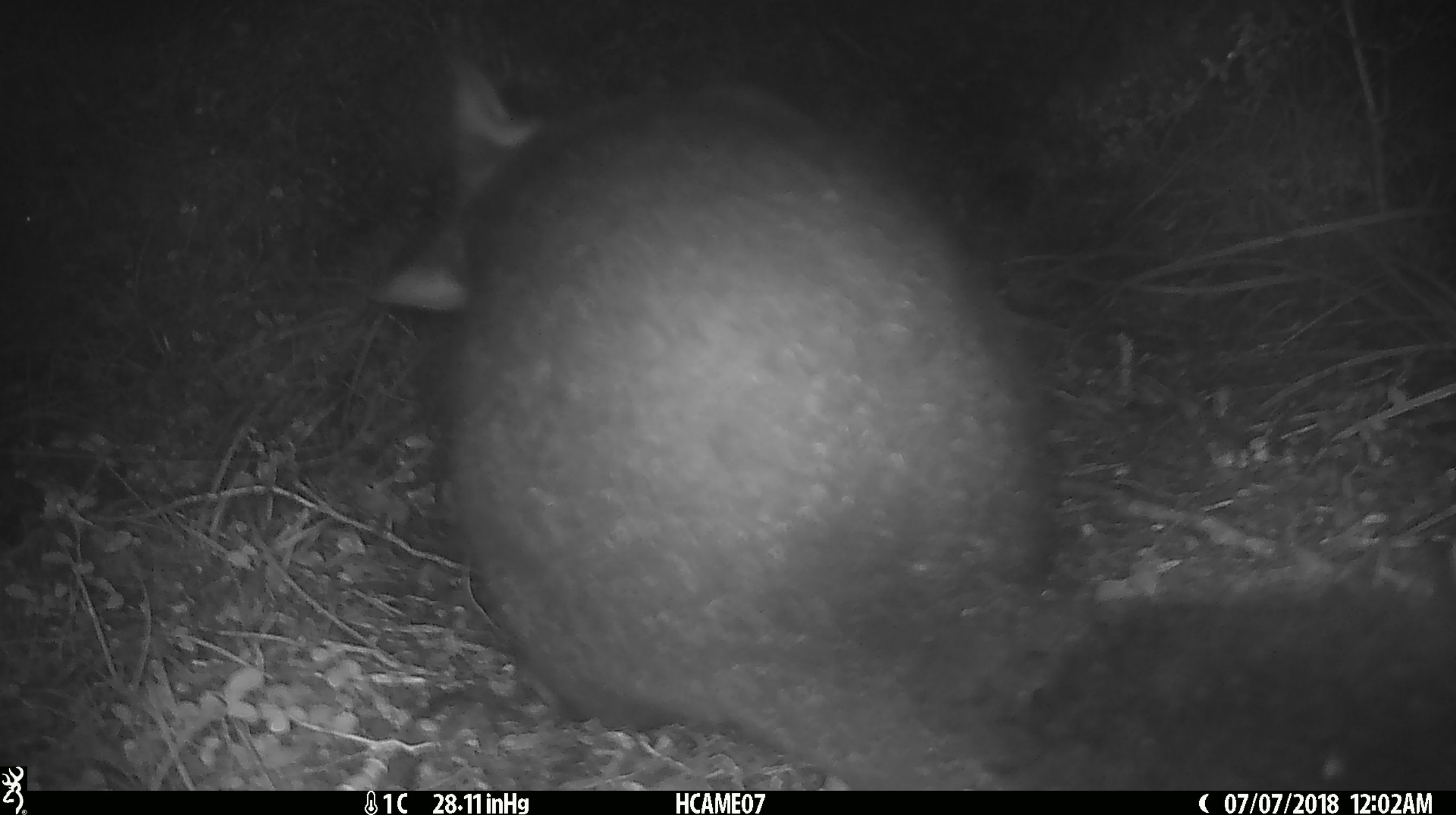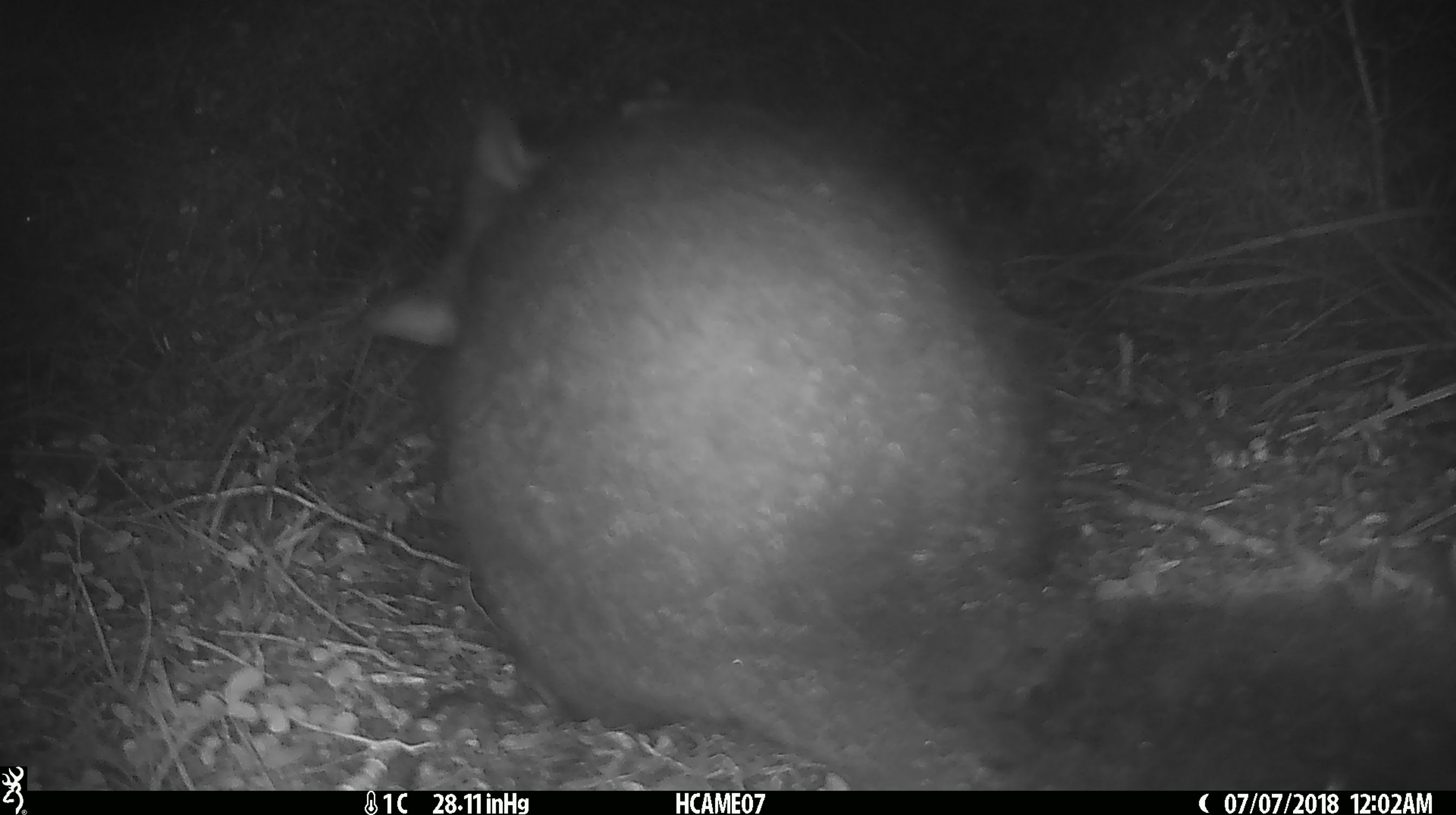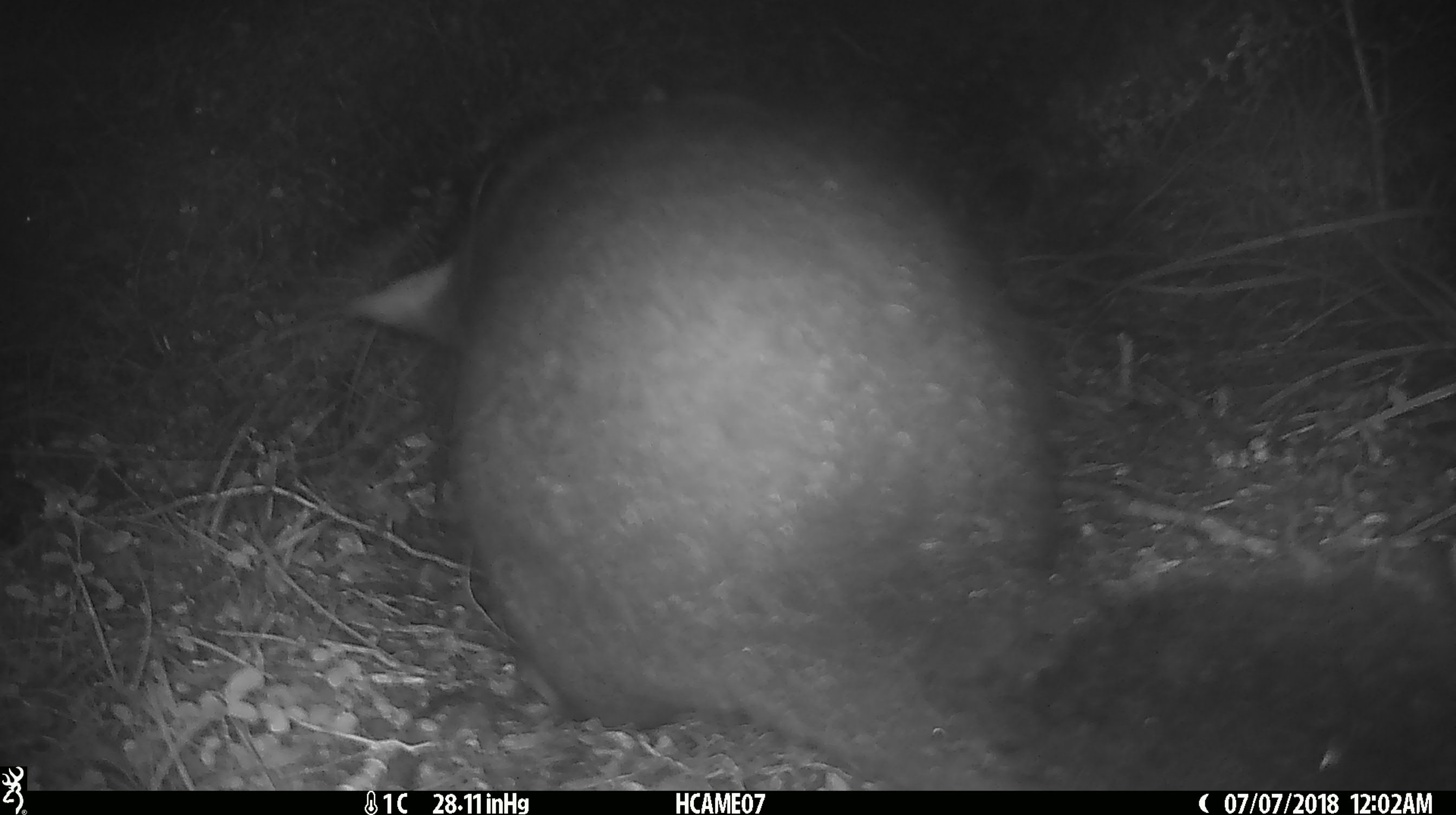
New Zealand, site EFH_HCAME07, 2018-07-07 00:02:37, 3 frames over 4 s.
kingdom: Animalia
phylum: Chordata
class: Mammalia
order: Diprotodontia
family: Phalangeridae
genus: Trichosurus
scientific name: Trichosurus vulpecula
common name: common brushtail possum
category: possum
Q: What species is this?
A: Possum (common brushtail possum) (Trichosurus vulpecula).